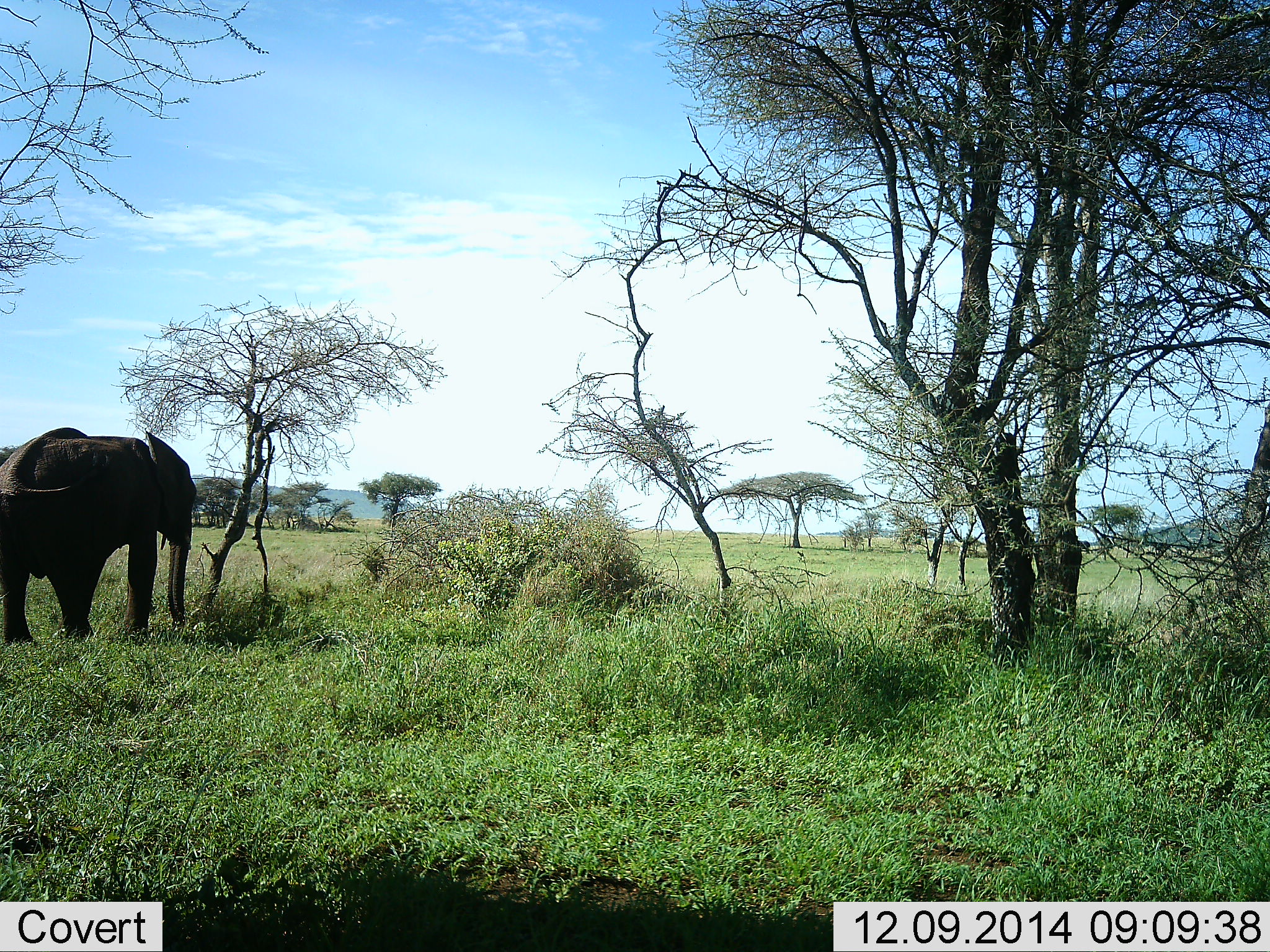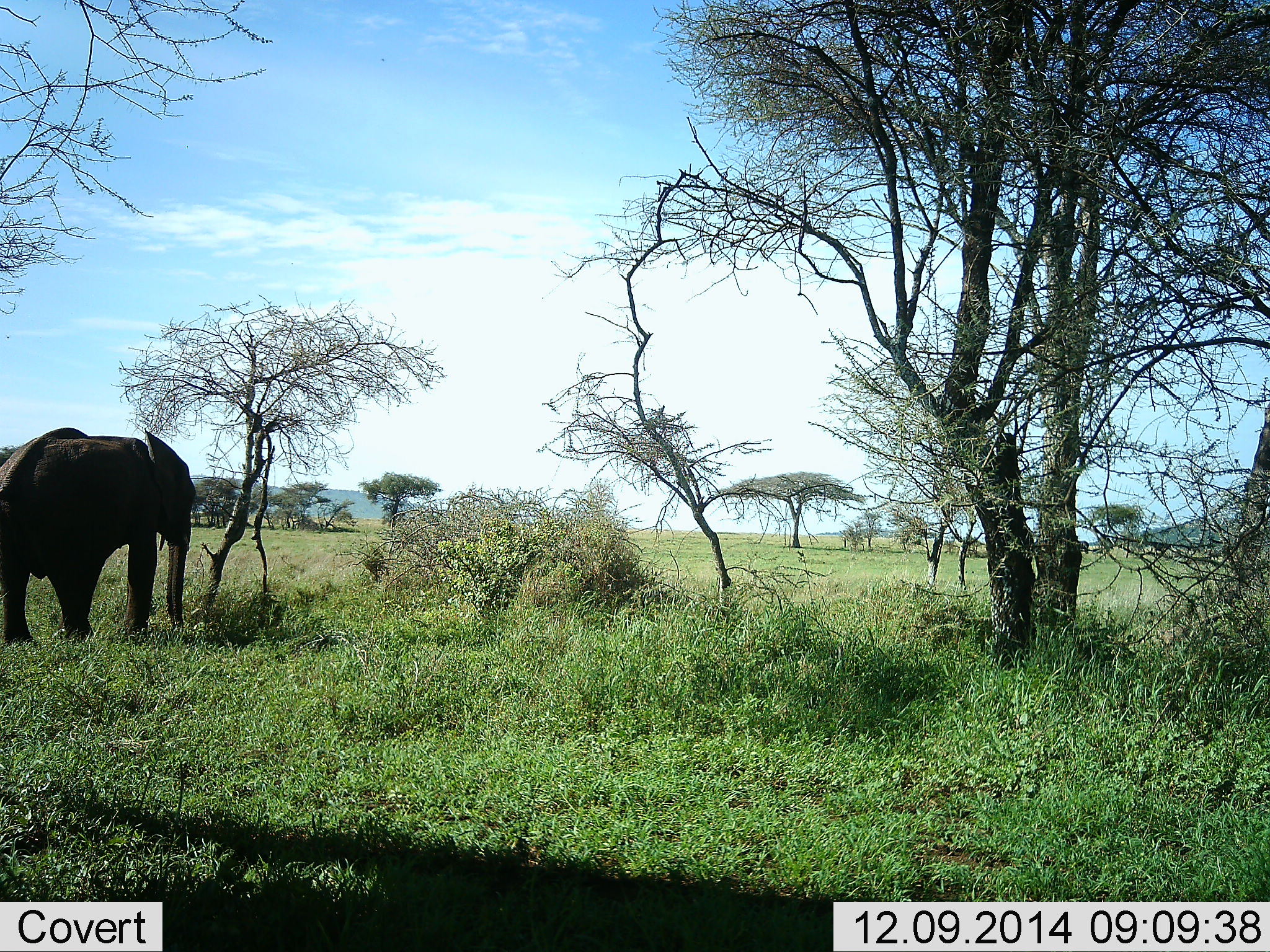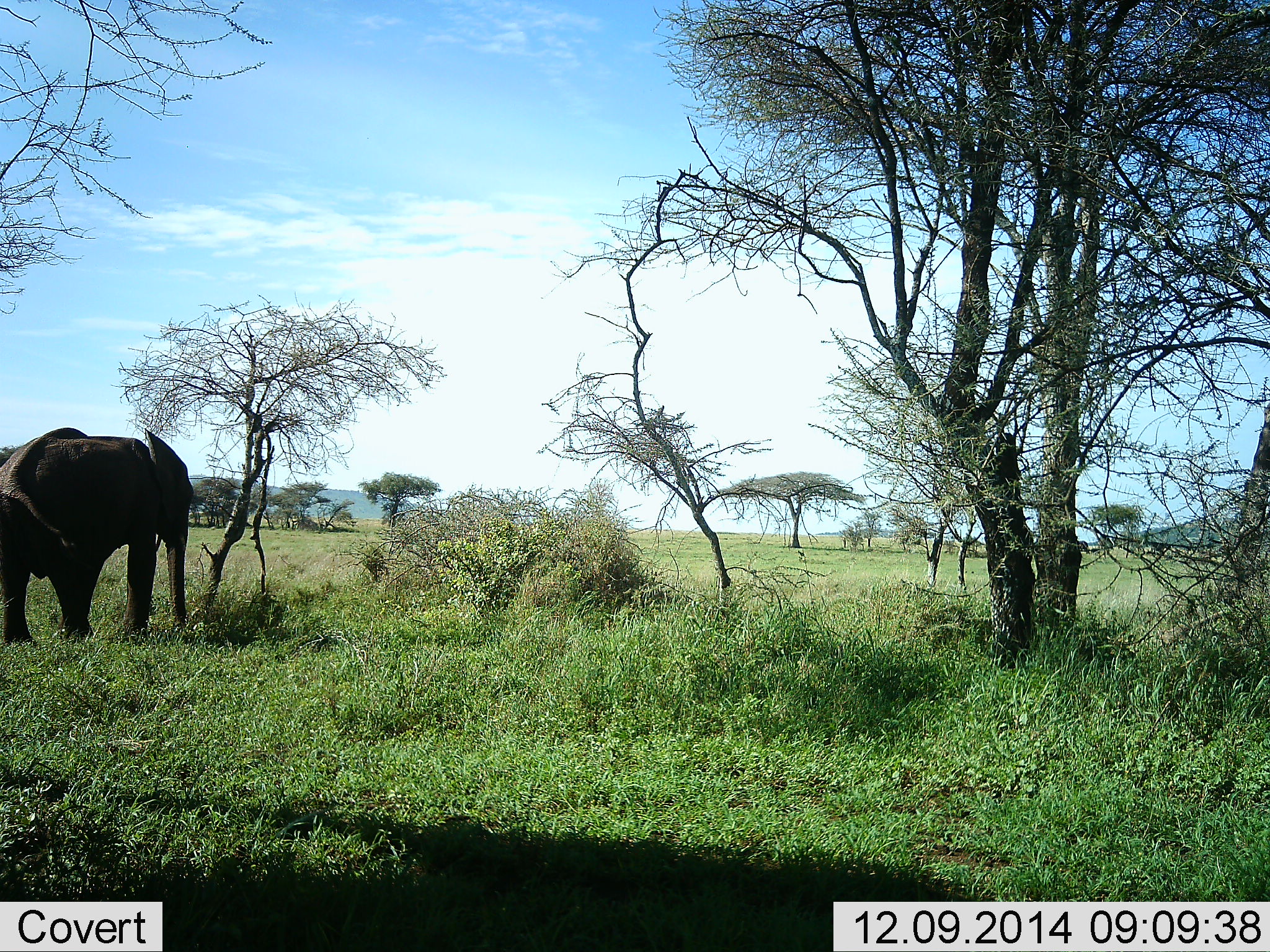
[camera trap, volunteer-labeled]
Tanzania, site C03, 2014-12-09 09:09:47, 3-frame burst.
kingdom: Animalia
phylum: Chordata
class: Mammalia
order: Proboscidea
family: Elephantidae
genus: Loxodonta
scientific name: Loxodonta africana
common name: african bush elephant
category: elephant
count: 1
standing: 80%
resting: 0%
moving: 30%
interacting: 0%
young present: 0%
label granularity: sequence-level